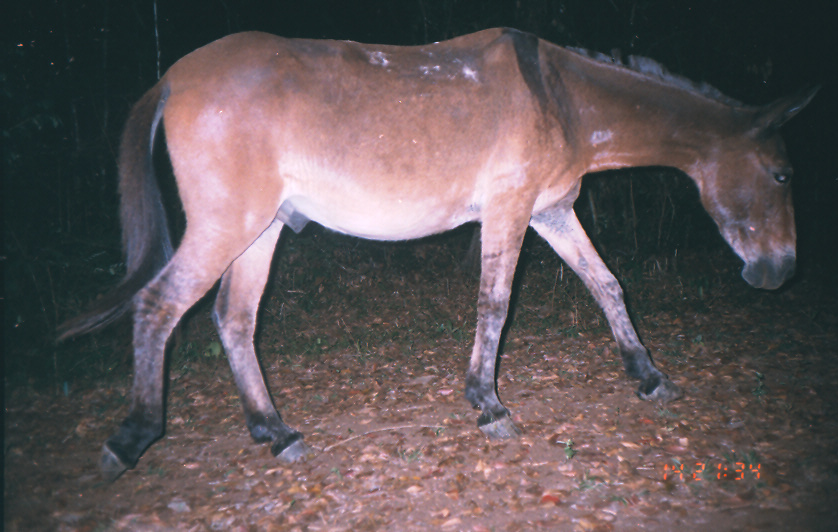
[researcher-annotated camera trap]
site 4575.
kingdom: Animalia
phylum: Chordata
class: Mammalia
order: Perissodactyla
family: Equidae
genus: Equus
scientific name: Equus ferus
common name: wild horse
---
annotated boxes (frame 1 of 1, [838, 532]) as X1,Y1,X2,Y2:
equus ferus: 47,24,820,486